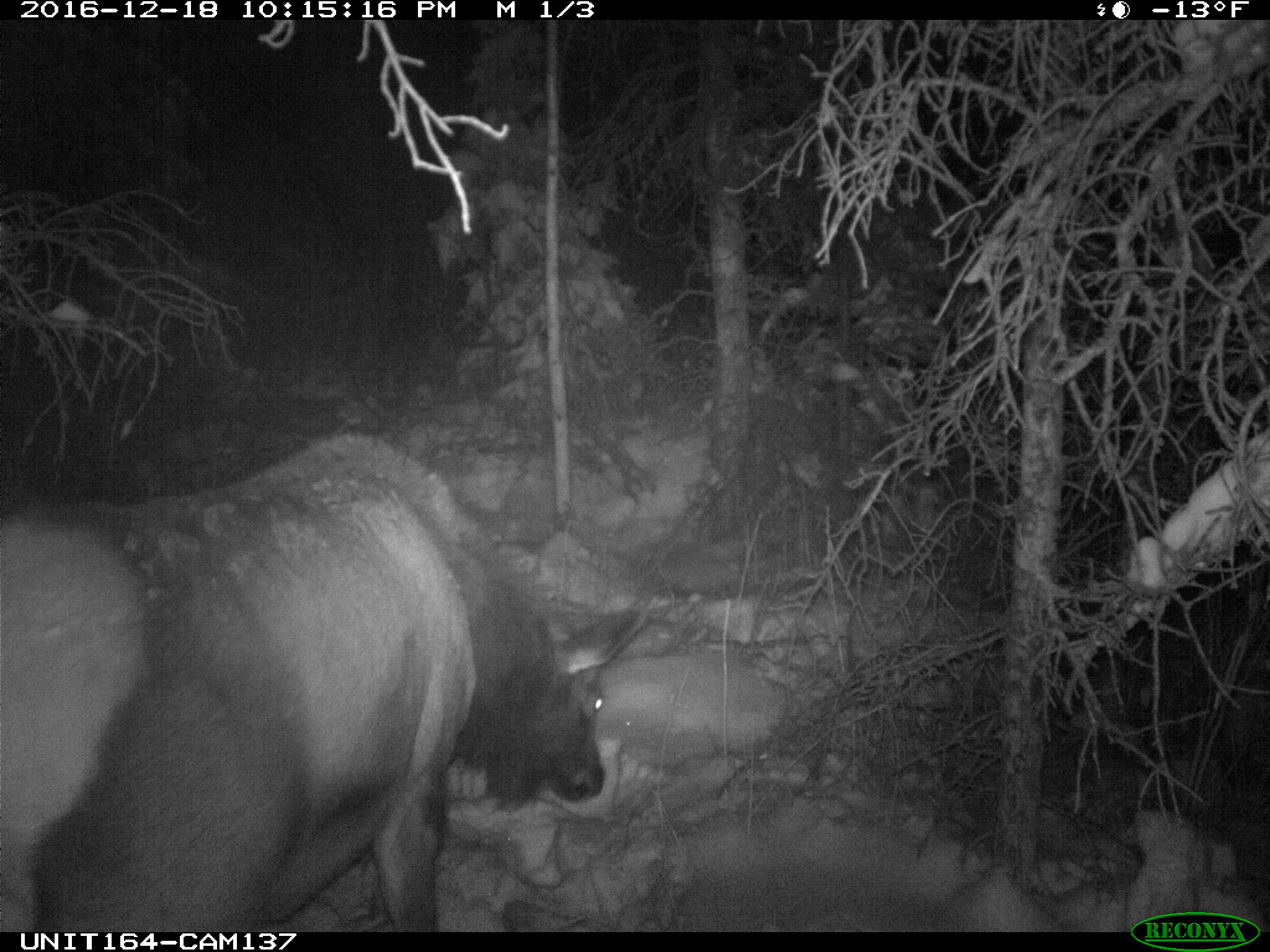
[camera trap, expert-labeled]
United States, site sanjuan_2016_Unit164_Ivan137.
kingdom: Animalia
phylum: Chordata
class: Mammalia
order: Artiodactyla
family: Cervidae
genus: Cervus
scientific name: Cervus elaphus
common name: red deer